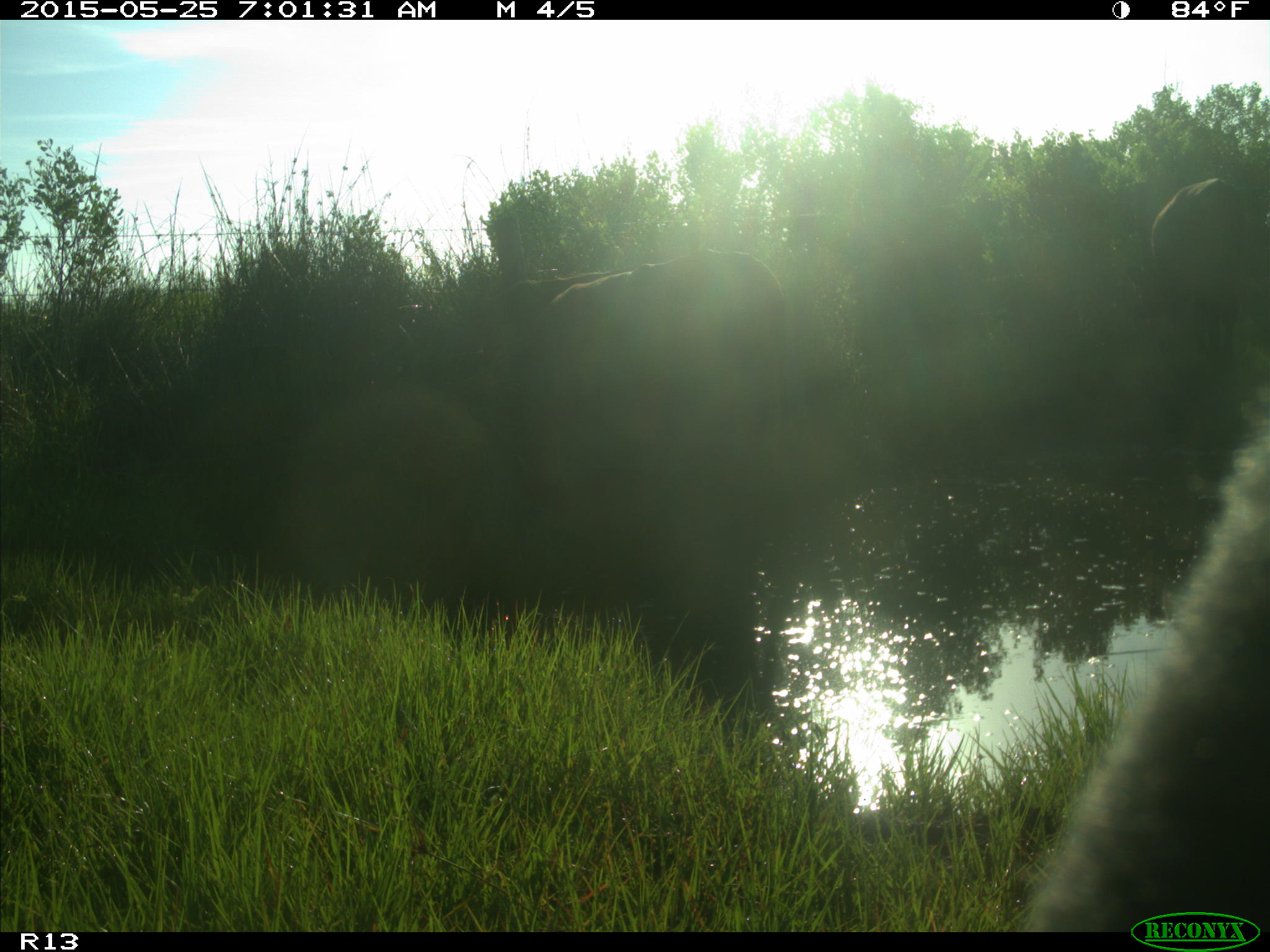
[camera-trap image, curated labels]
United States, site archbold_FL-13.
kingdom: Animalia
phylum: Chordata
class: Mammalia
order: Artiodactyla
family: Bovidae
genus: Bos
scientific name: Bos taurus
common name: domestic cow